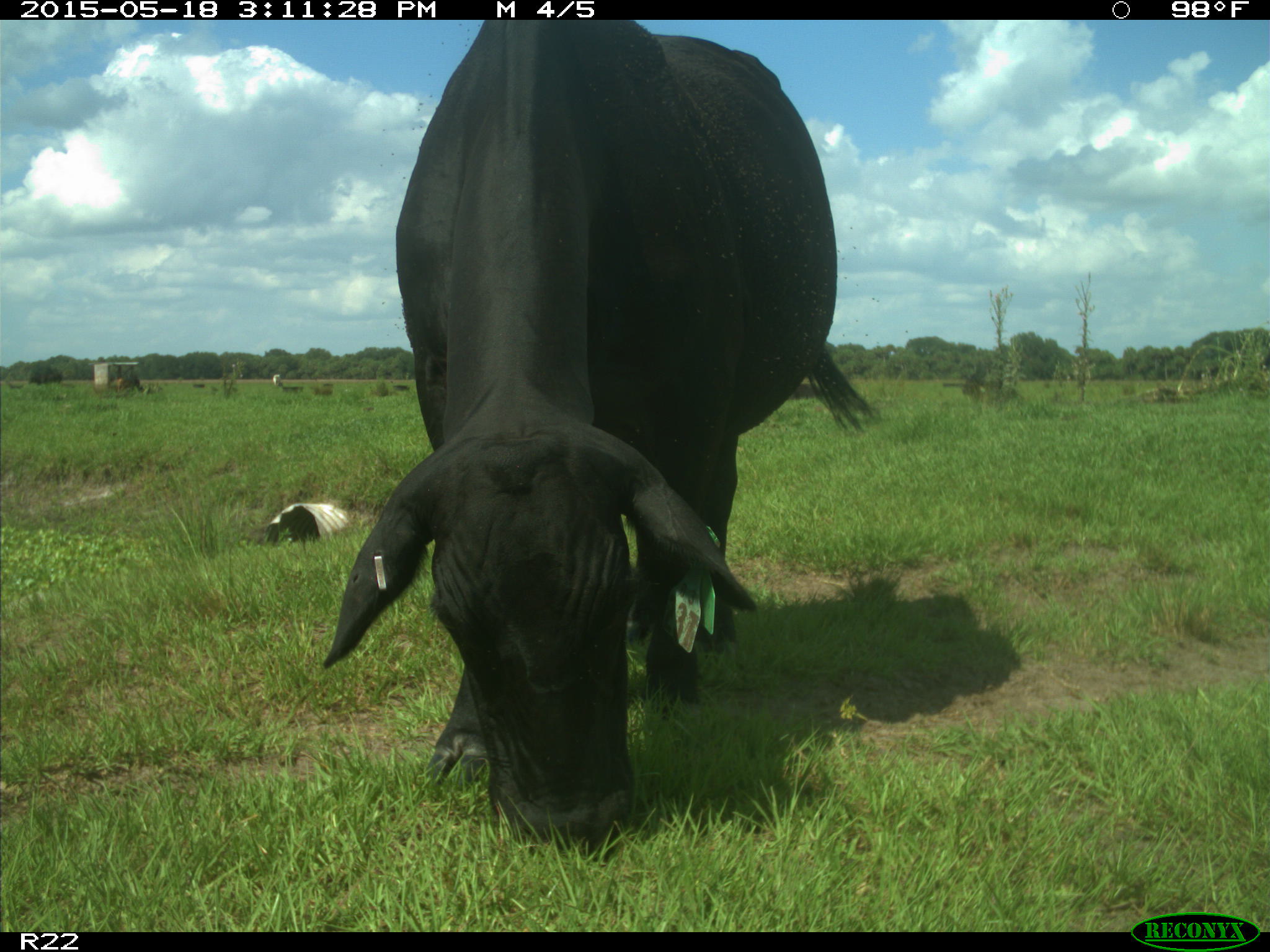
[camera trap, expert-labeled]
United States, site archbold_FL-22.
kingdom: Animalia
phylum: Chordata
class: Mammalia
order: Artiodactyla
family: Bovidae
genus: Bos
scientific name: Bos taurus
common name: domestic cow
Bos taurus (domestic cow).